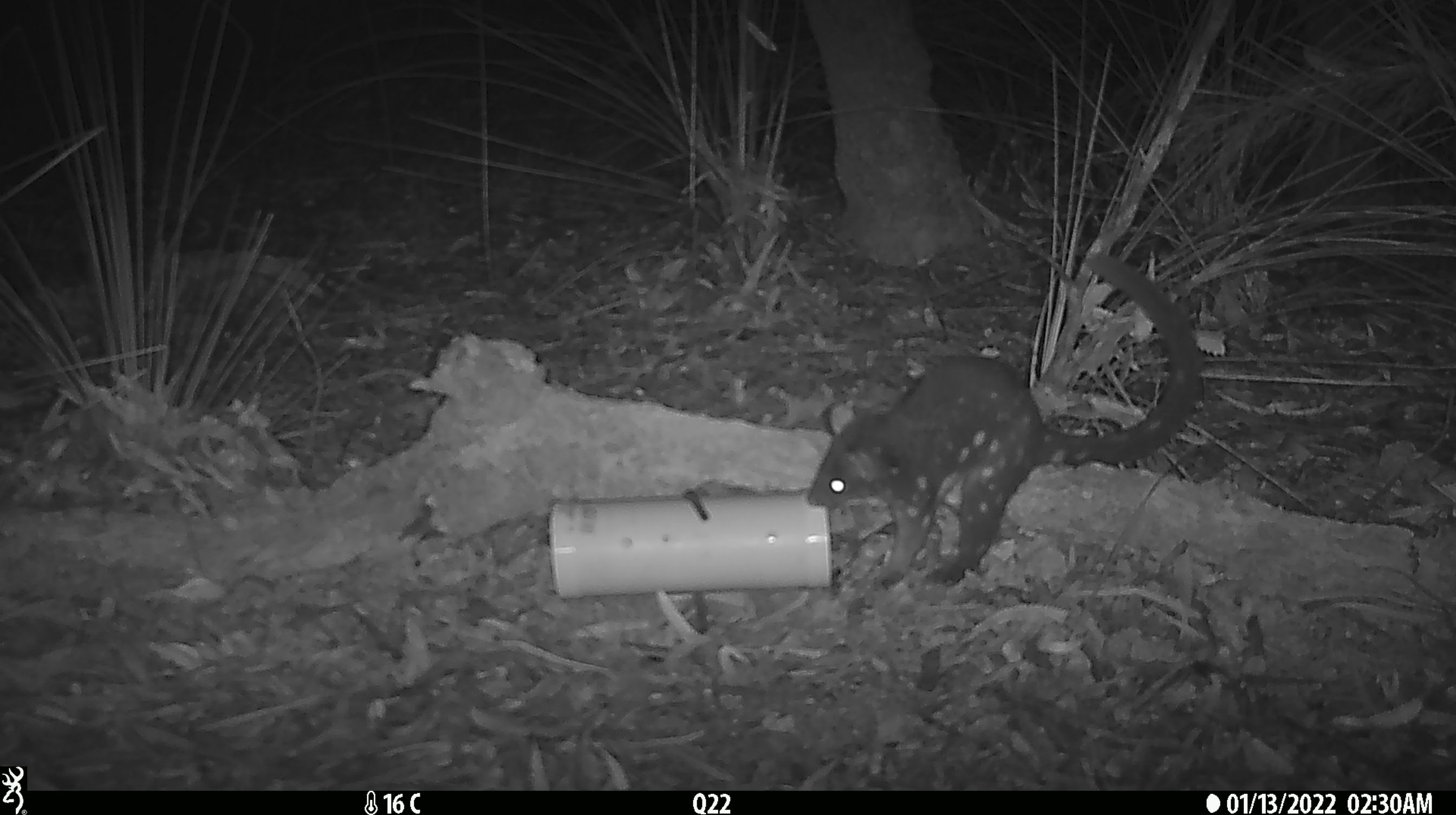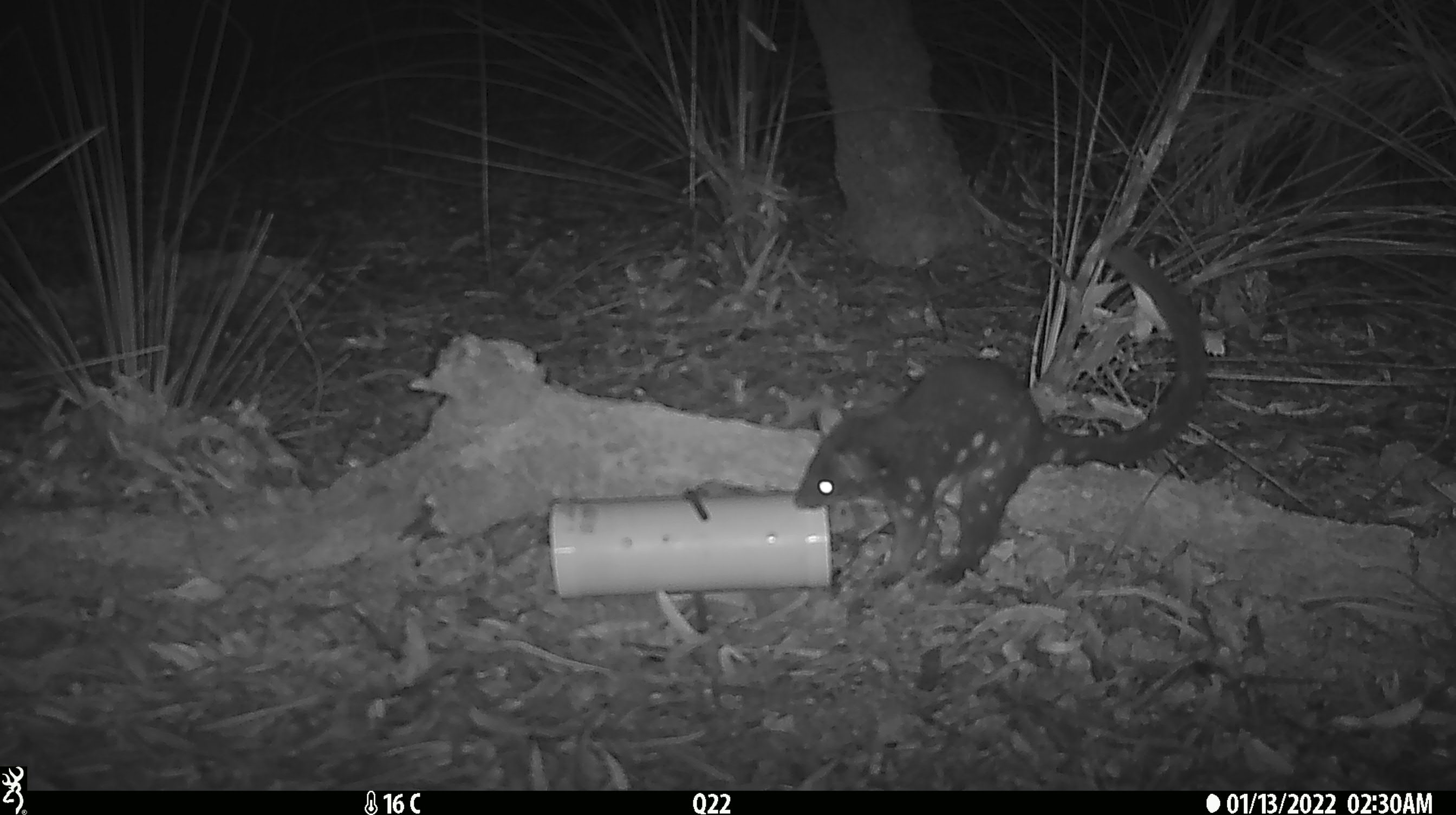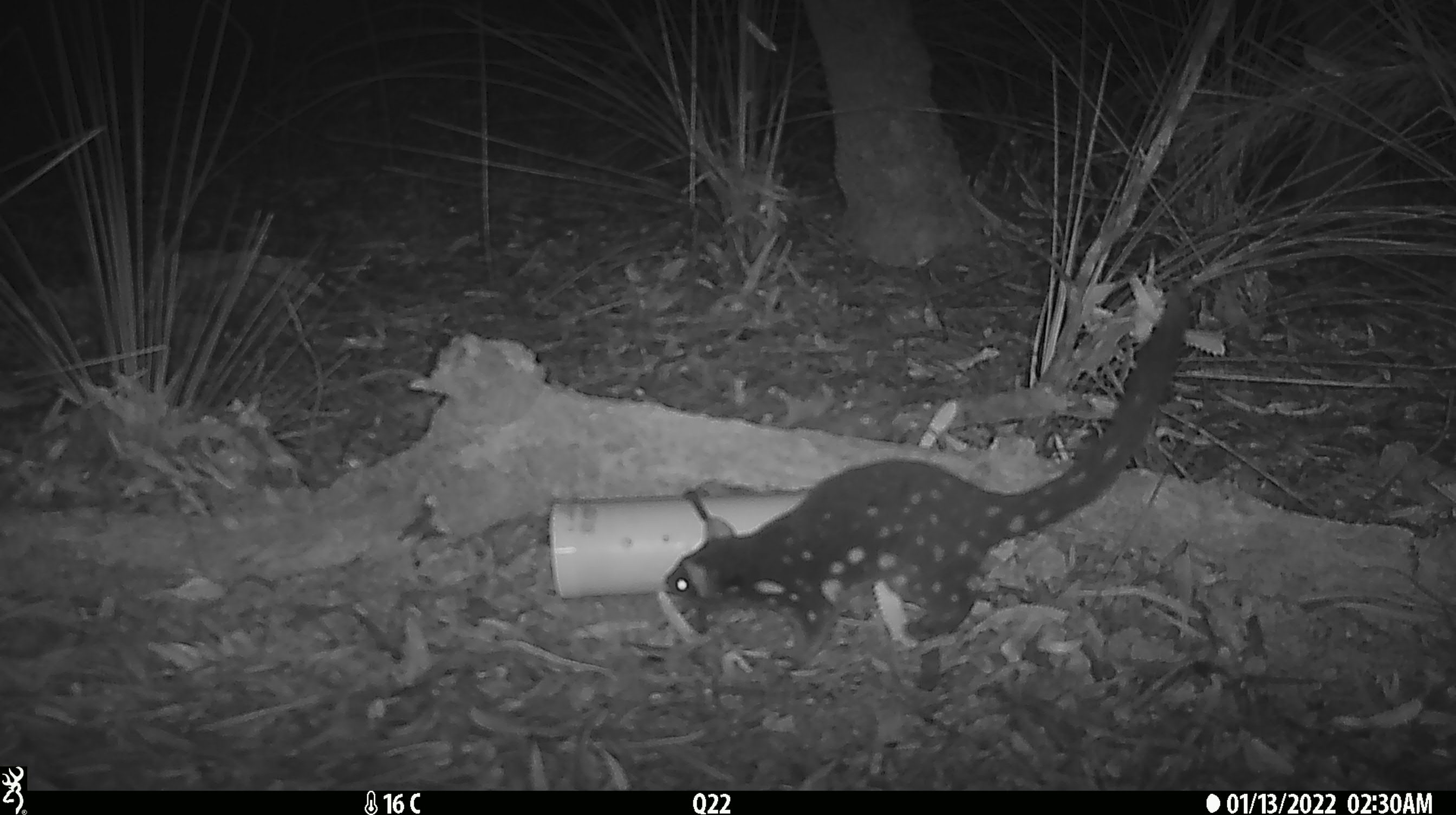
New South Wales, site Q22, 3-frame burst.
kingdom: Animalia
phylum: Chordata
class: Mammalia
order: Dasyuromorphia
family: Dasyuridae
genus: Dasyurus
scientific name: Dasyurus maculatus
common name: spotted-tailed quoll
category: quoll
Quoll (spotted-tailed quoll) (Dasyurus maculatus).